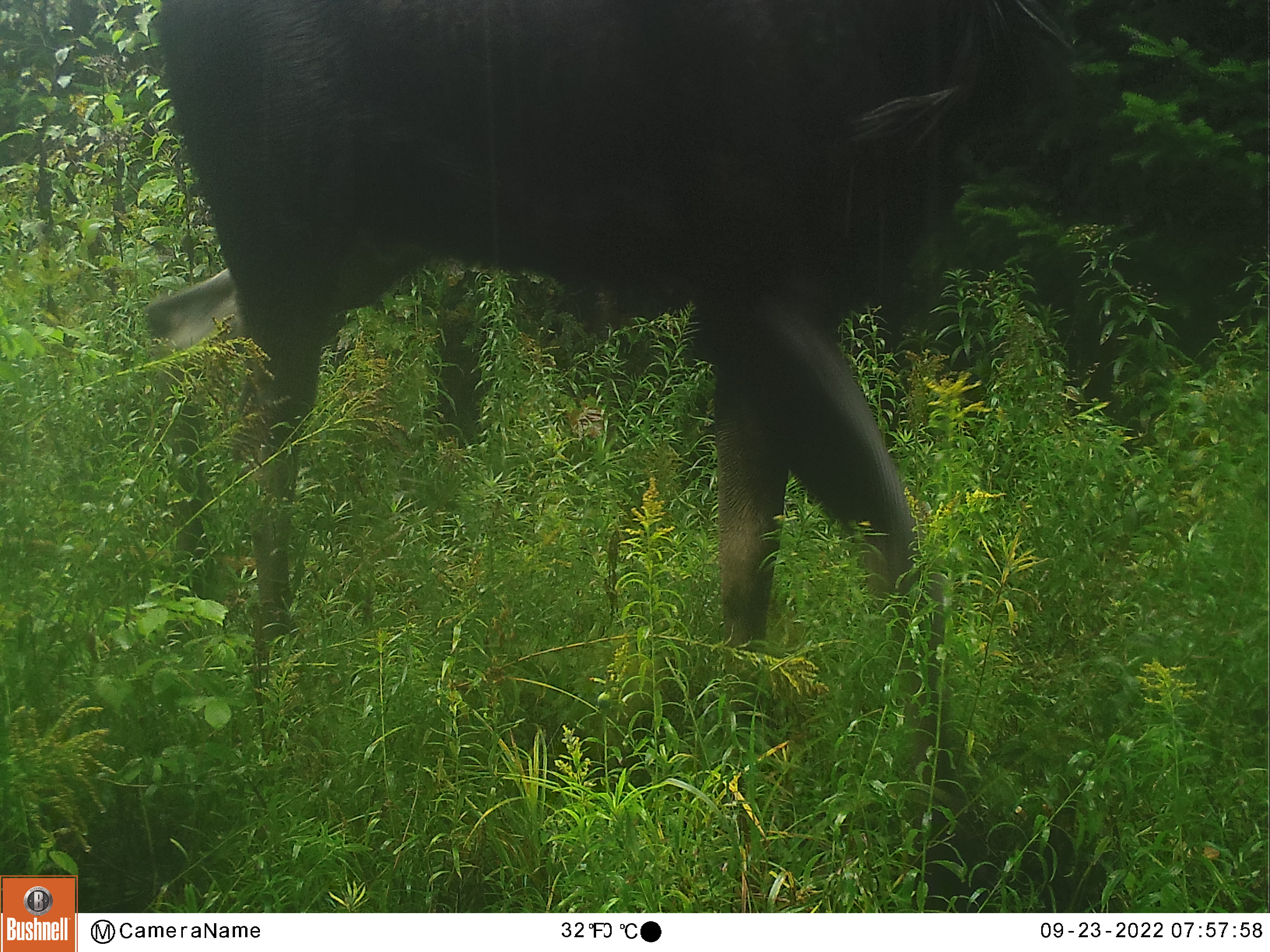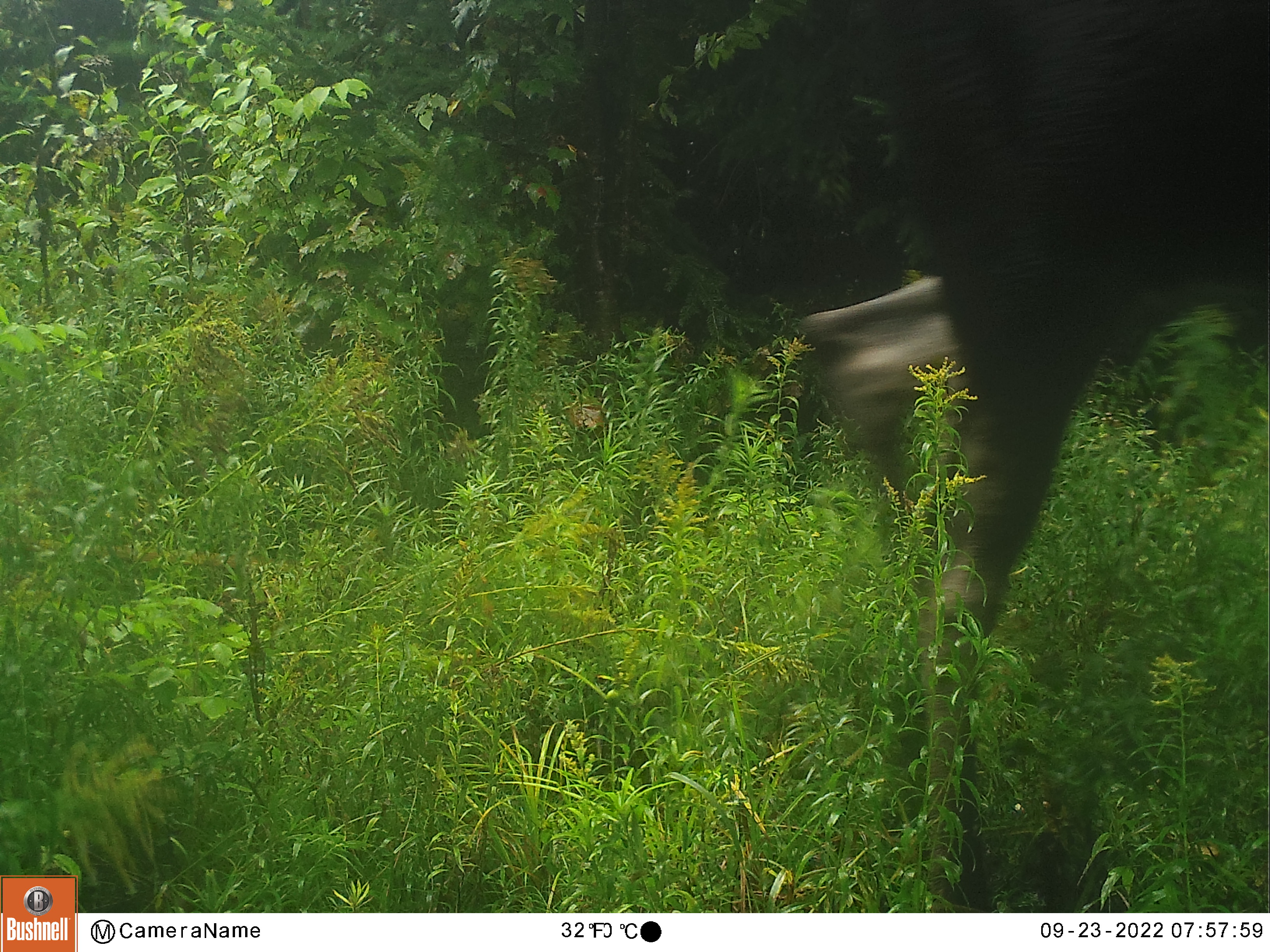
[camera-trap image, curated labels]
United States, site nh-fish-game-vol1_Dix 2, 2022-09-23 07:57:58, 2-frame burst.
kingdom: Animalia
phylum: Chordata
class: Mammalia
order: Artiodactyla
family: Cervidae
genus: Alces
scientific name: Alces alces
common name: moose